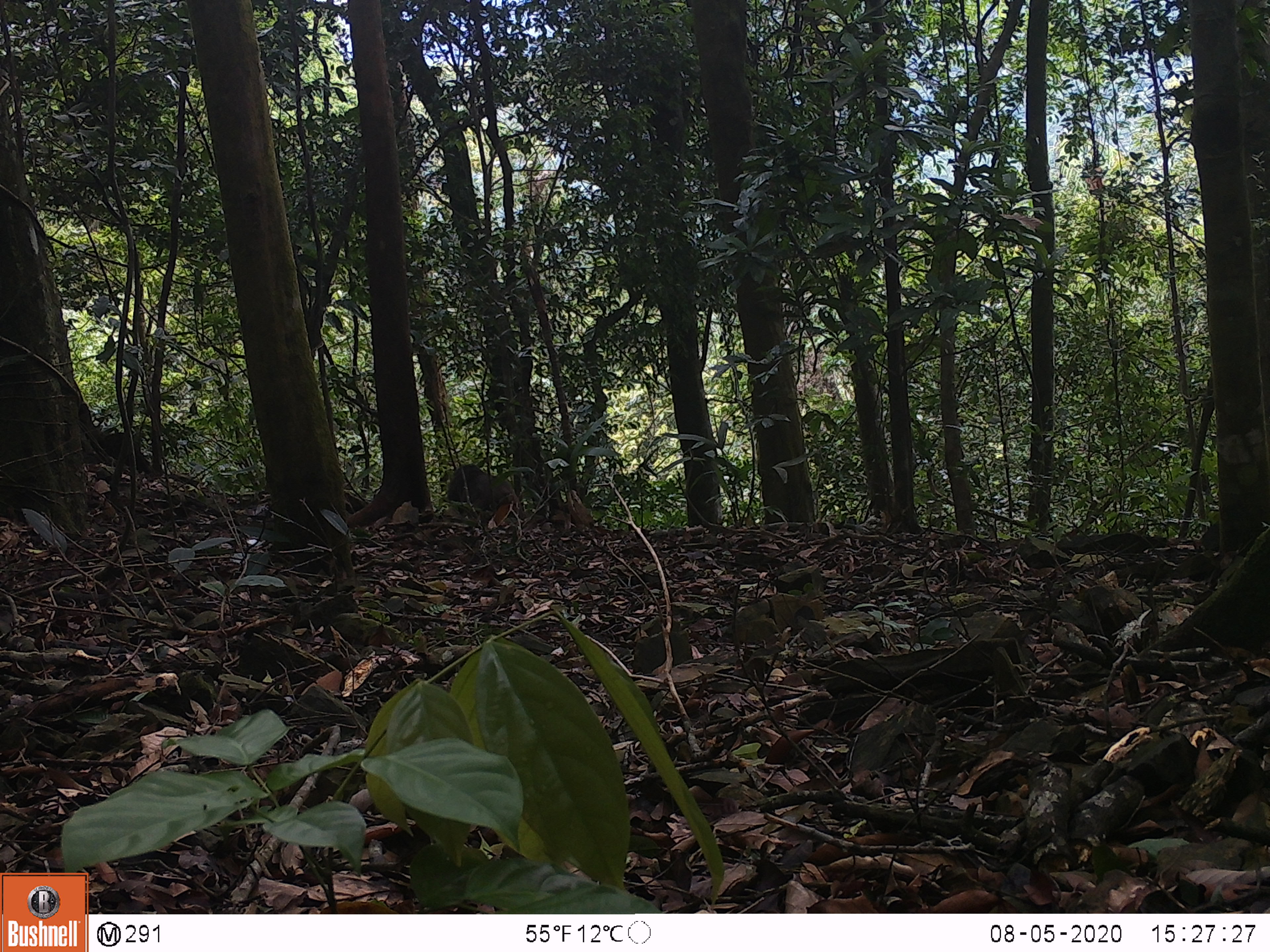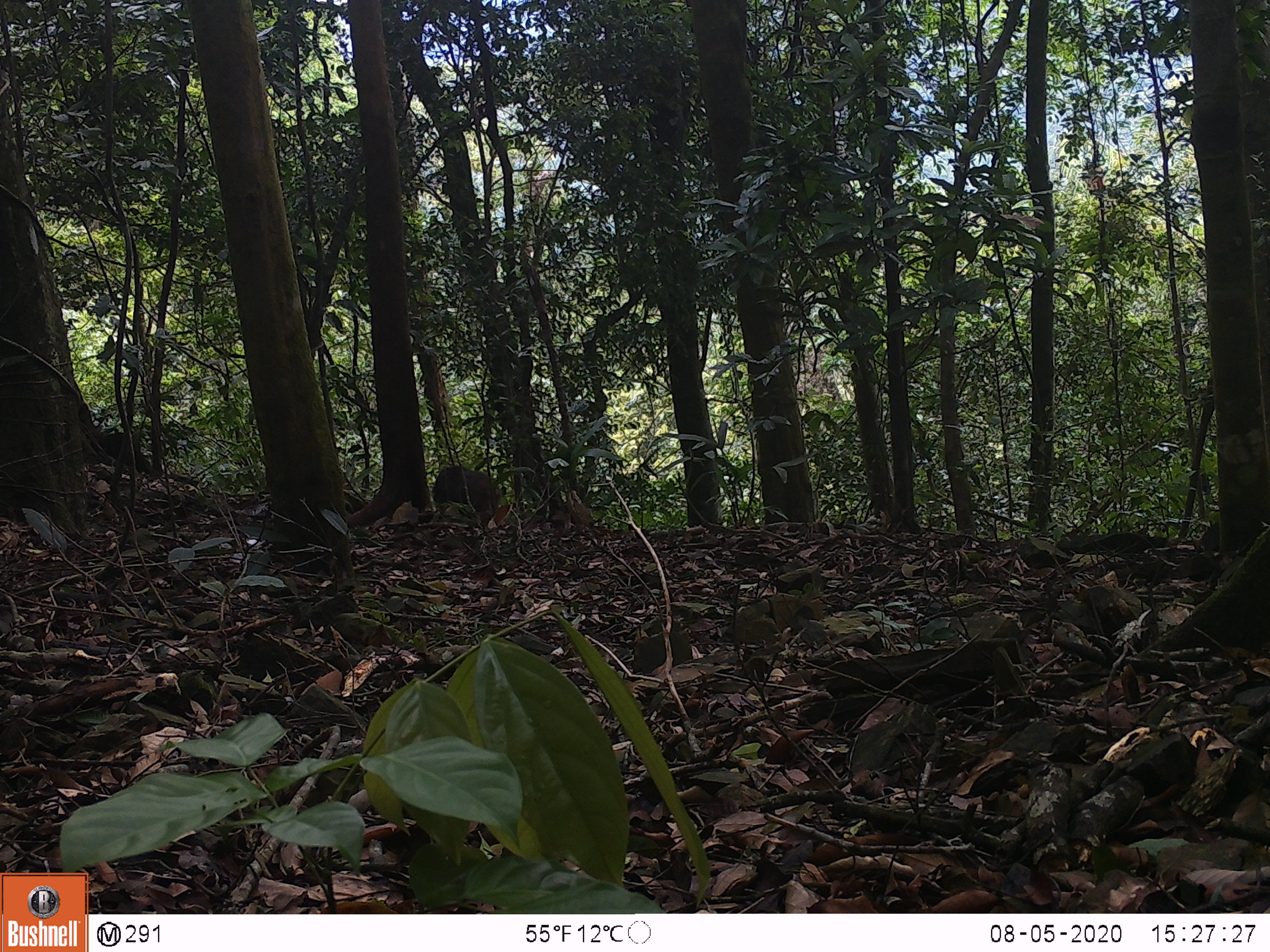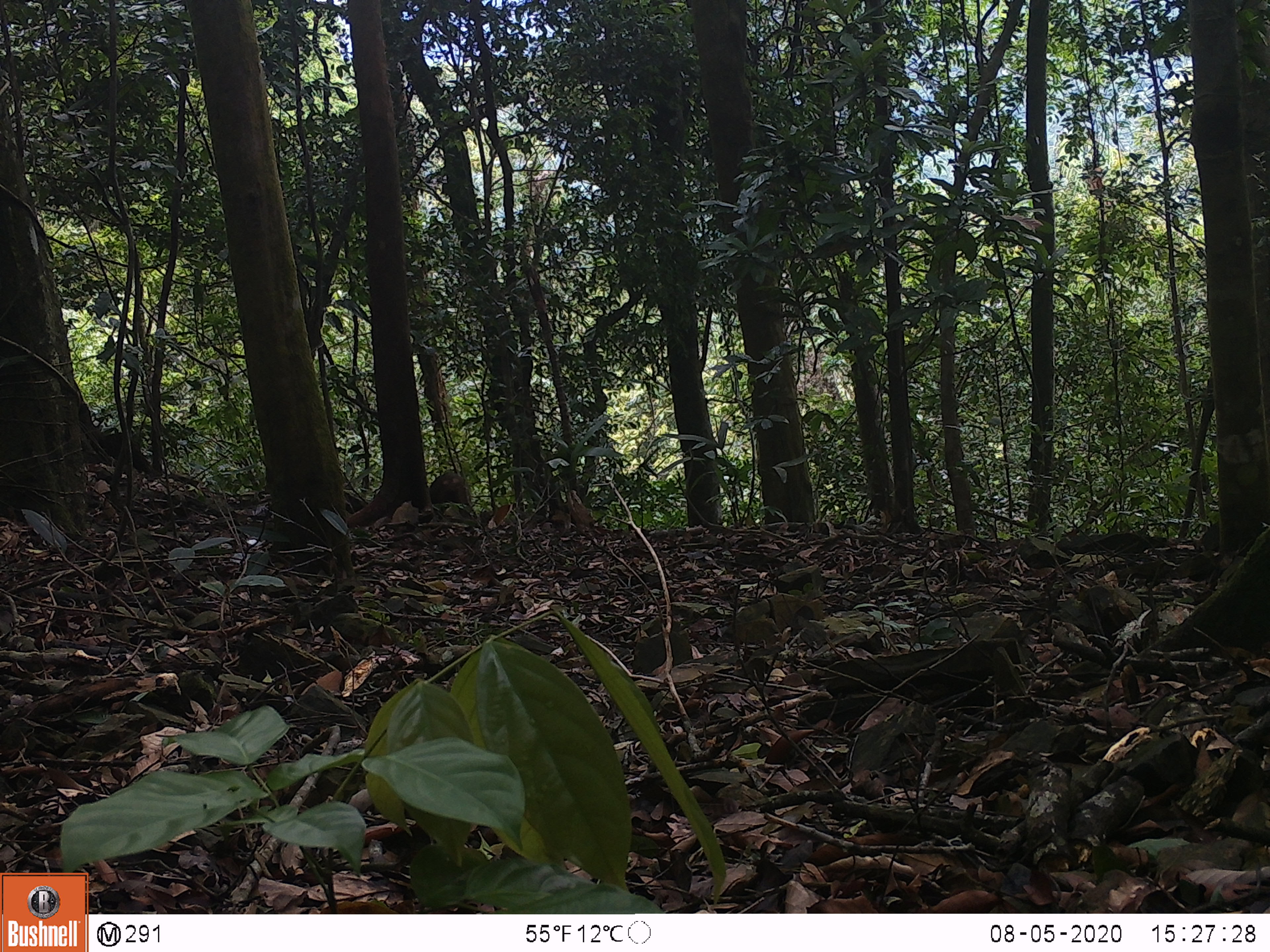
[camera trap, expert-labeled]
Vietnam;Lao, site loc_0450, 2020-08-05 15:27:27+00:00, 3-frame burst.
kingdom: Animalia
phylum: Chordata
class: Mammalia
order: Primates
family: Cercopithecidae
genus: Macaca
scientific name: Macaca arctoides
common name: stump-tailed macaque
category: stump tailed macaque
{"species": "stump tailed macaque (stump-tailed macaque) (Macaca arctoides)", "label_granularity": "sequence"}